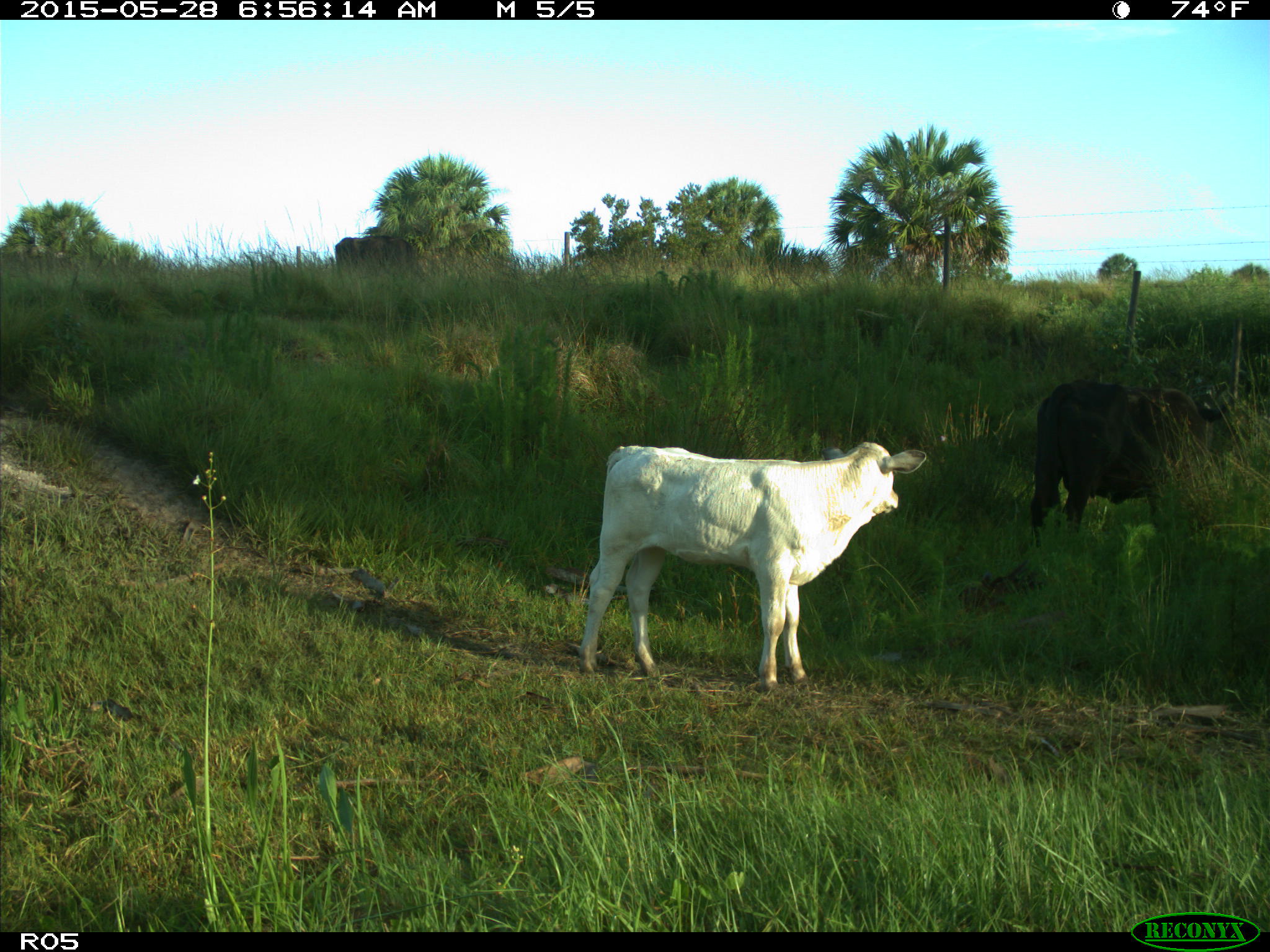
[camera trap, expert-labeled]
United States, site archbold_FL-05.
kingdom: Animalia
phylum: Chordata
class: Mammalia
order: Artiodactyla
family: Bovidae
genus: Bos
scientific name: Bos taurus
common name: domestic cow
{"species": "Bos taurus (domestic cow)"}